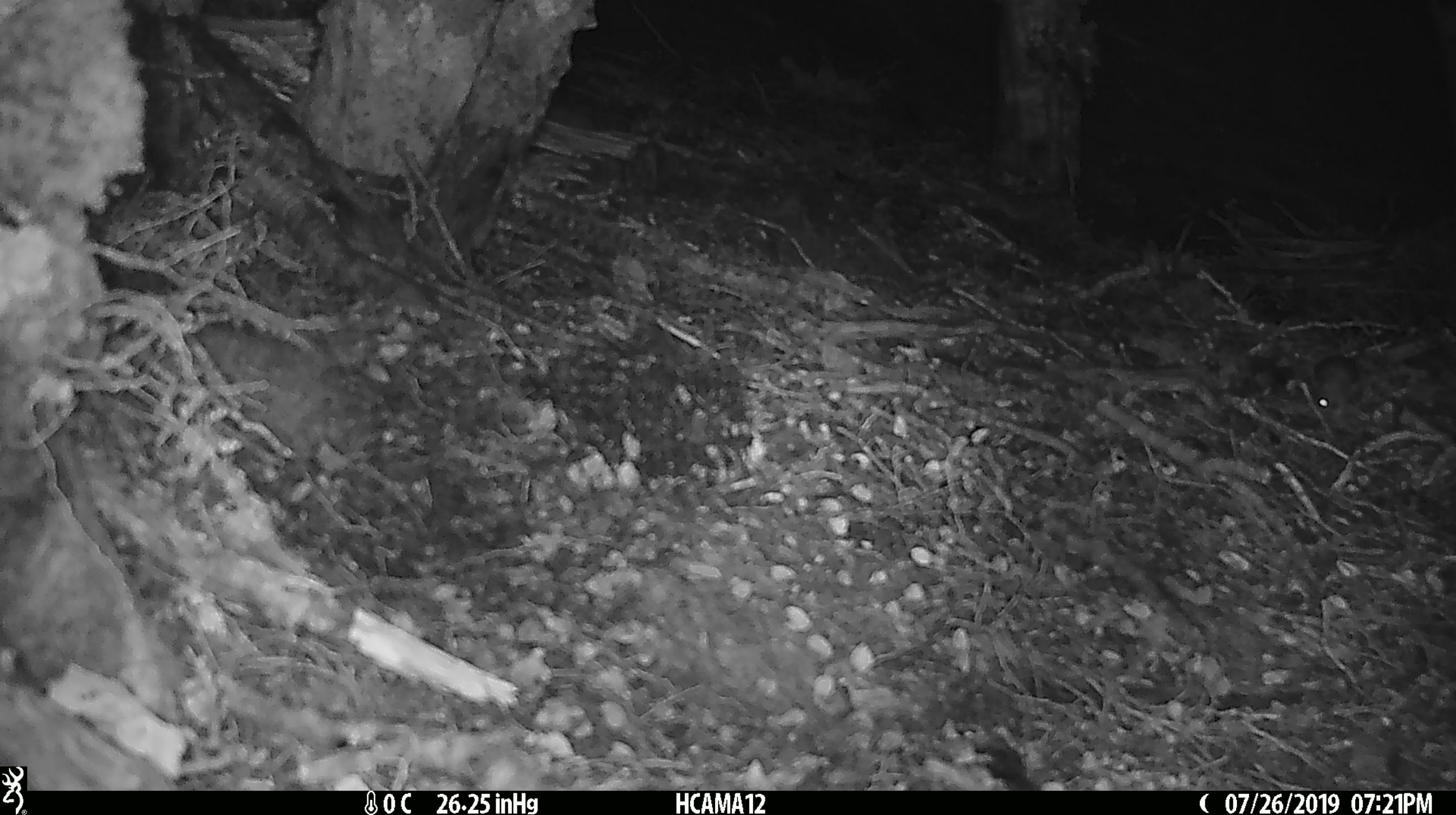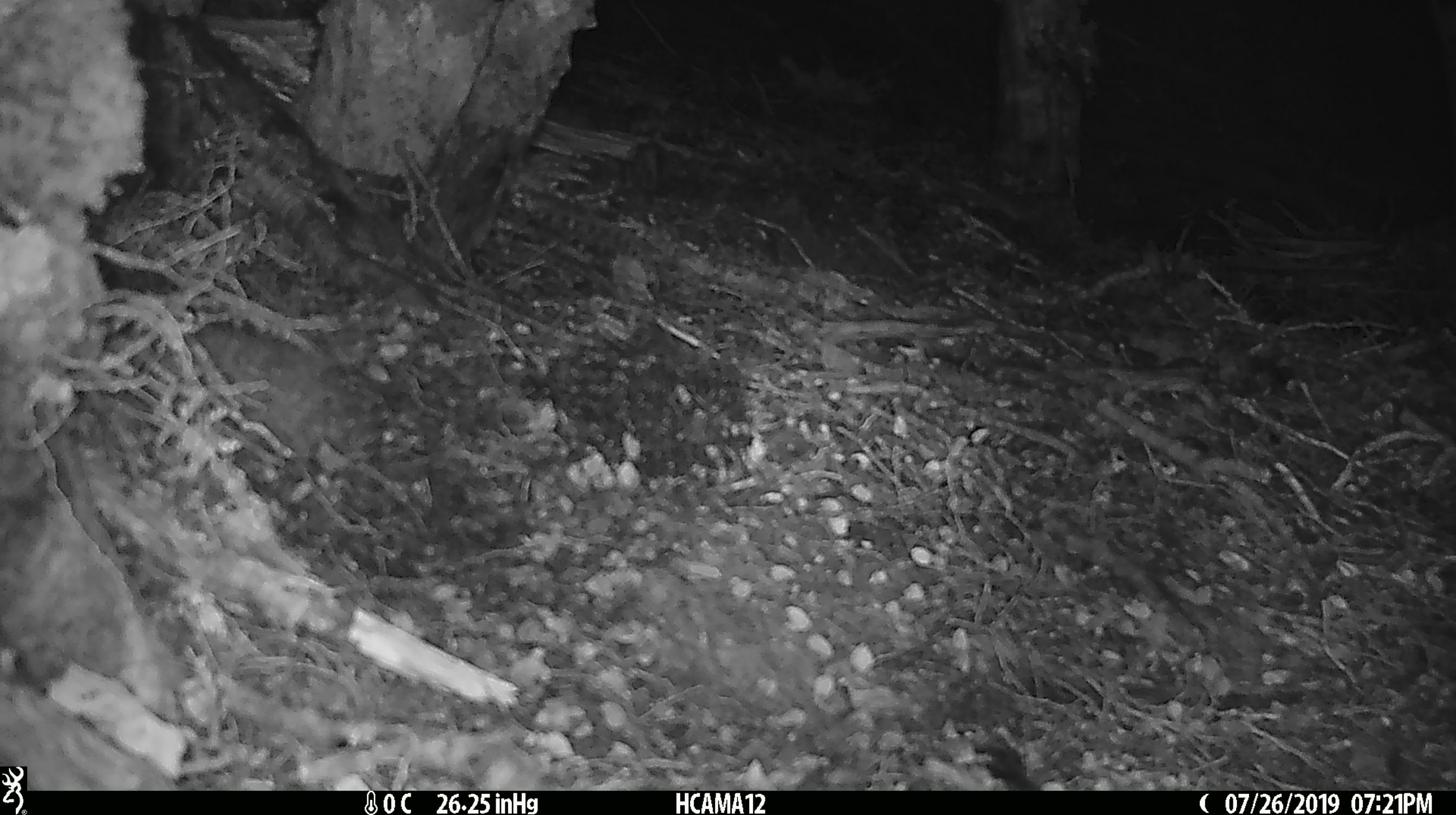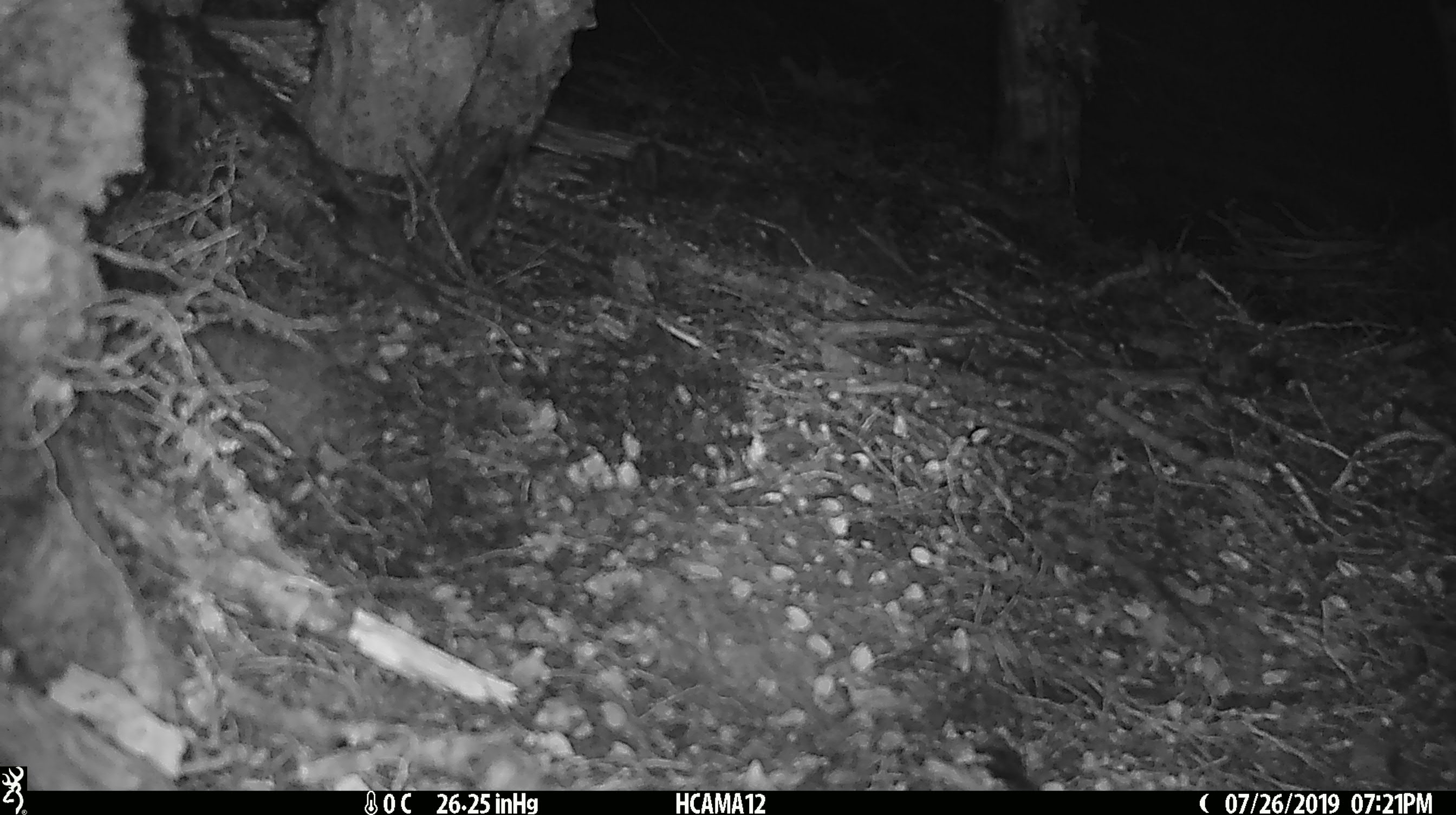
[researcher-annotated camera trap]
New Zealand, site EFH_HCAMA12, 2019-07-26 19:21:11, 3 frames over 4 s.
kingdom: Animalia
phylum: Chordata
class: Mammalia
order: Rodentia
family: Muridae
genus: Mus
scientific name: Mus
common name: mouse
Mouse (Mus).